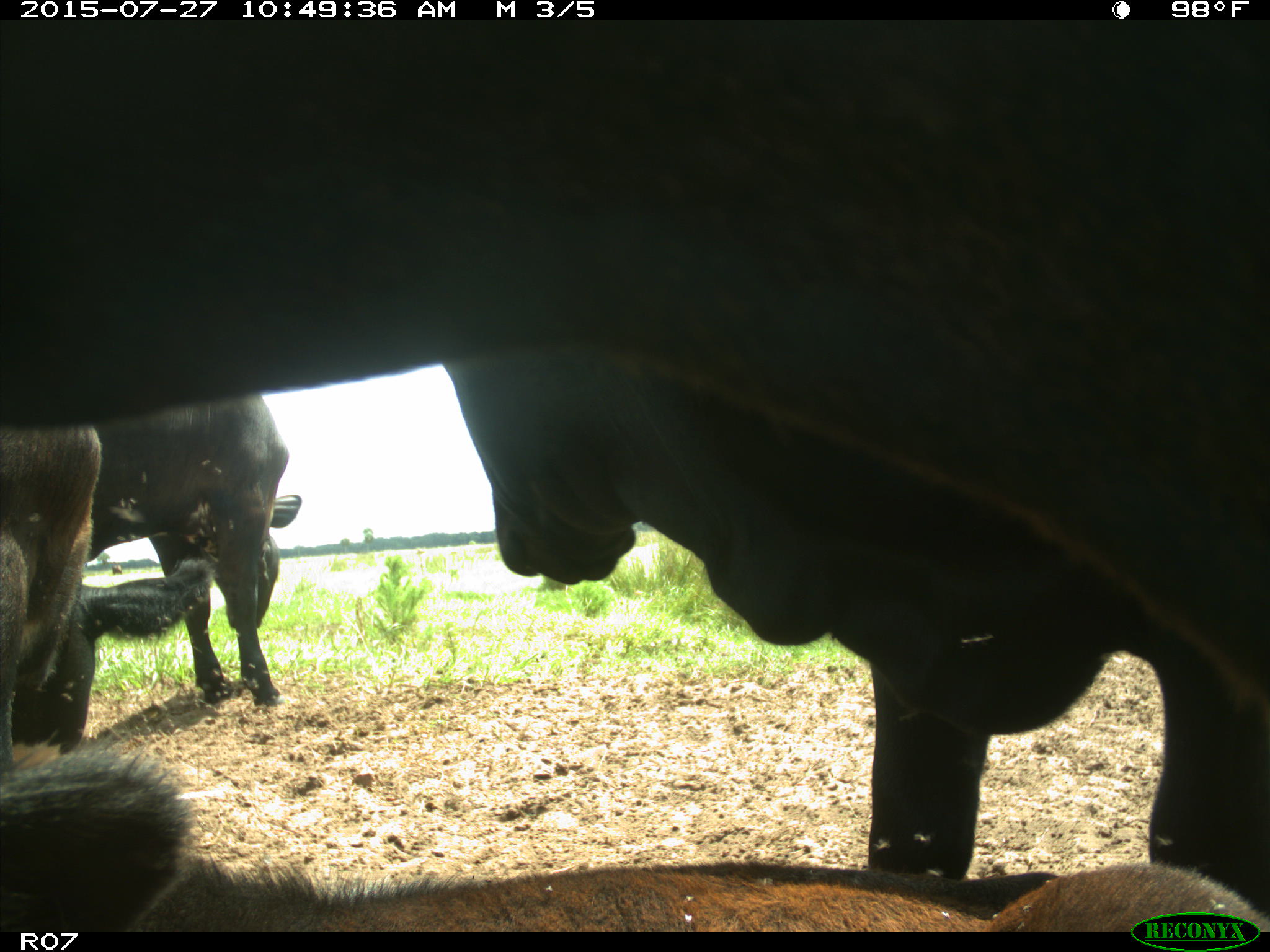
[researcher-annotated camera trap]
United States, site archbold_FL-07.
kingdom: Animalia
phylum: Chordata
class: Mammalia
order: Artiodactyla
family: Bovidae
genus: Bos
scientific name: Bos taurus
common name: domestic cow